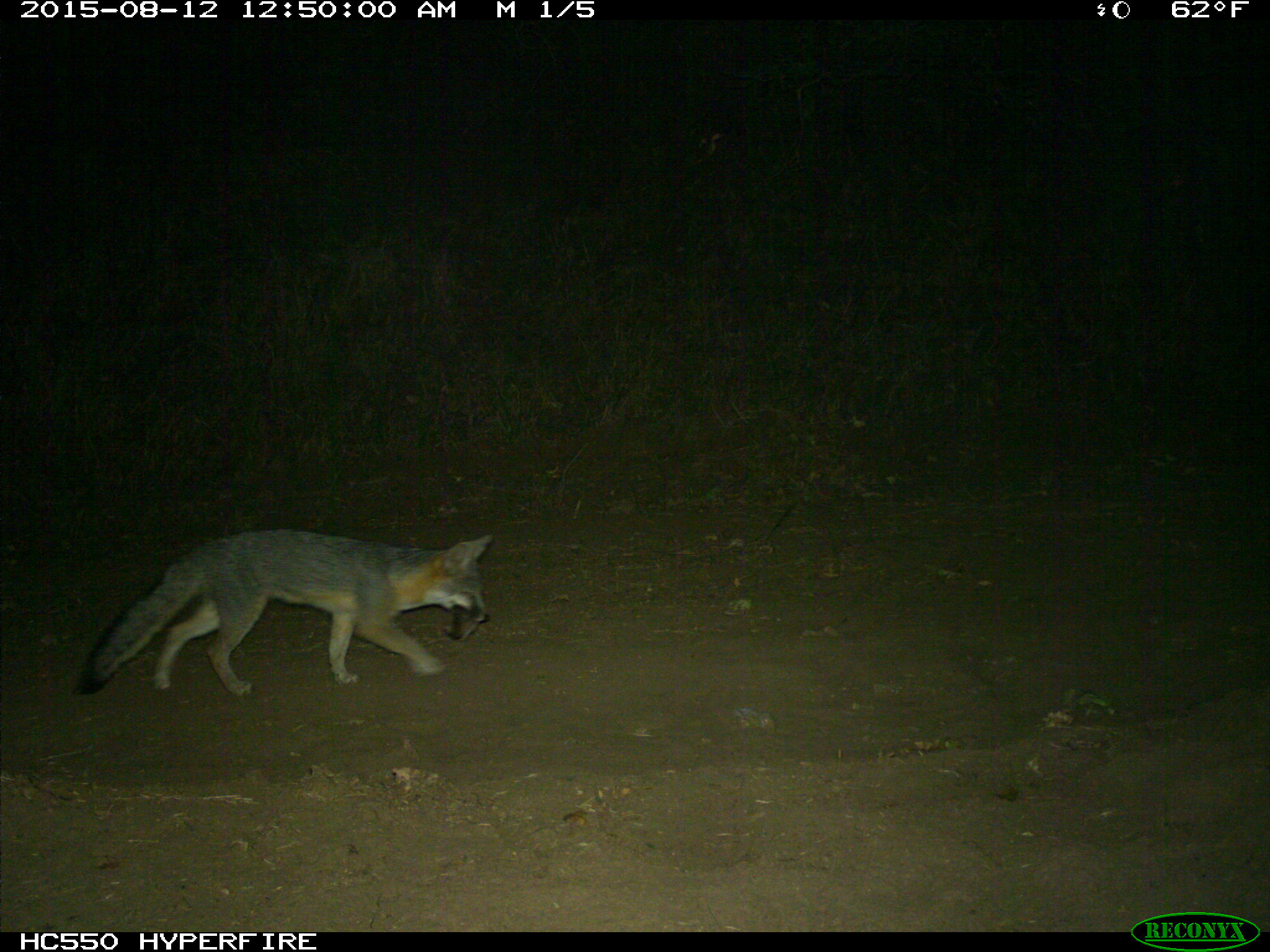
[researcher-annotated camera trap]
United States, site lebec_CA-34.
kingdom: Animalia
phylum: Chordata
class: Mammalia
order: Carnivora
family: Canidae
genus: Urocyon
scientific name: Urocyon cinereoargenteus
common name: gray fox